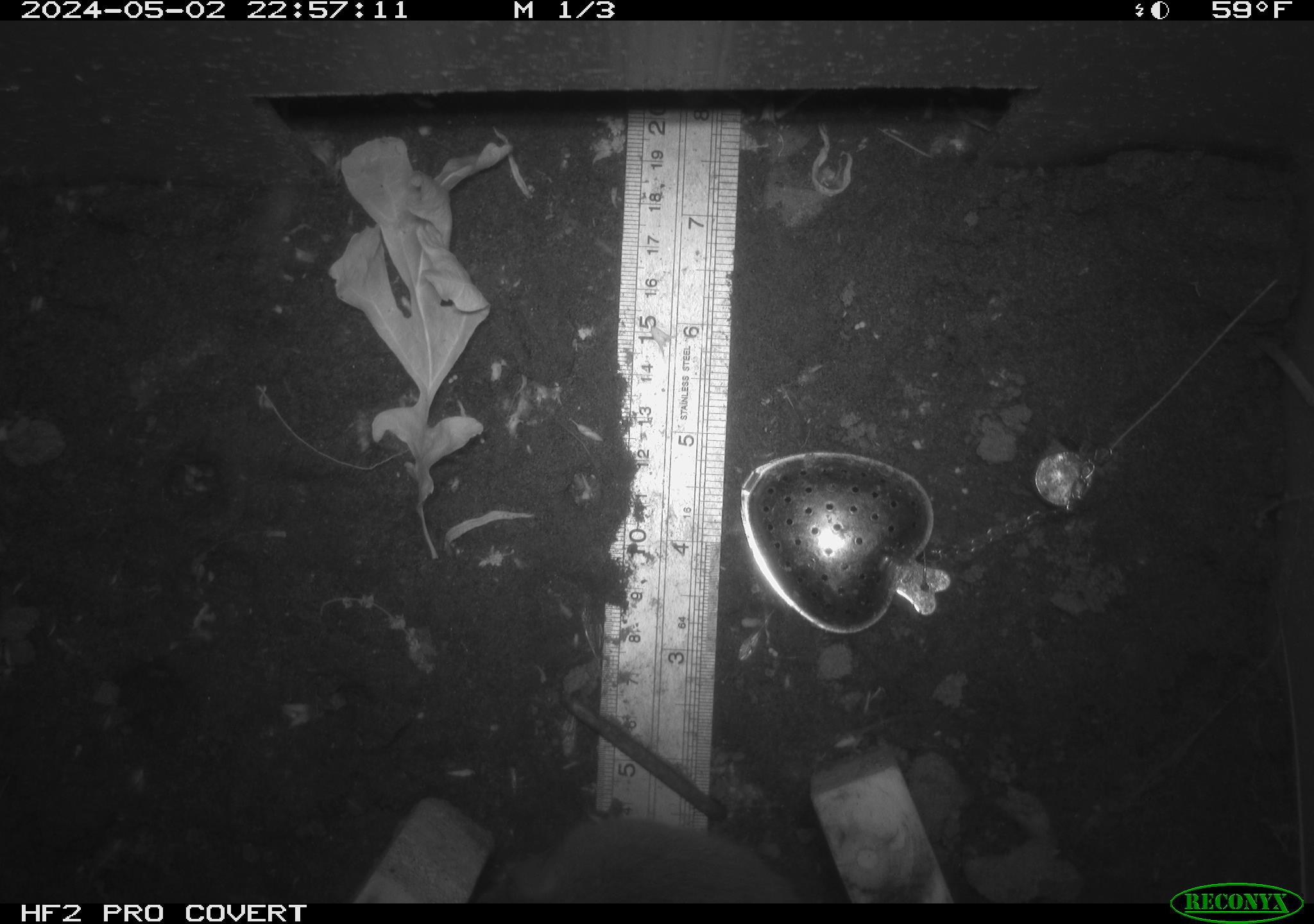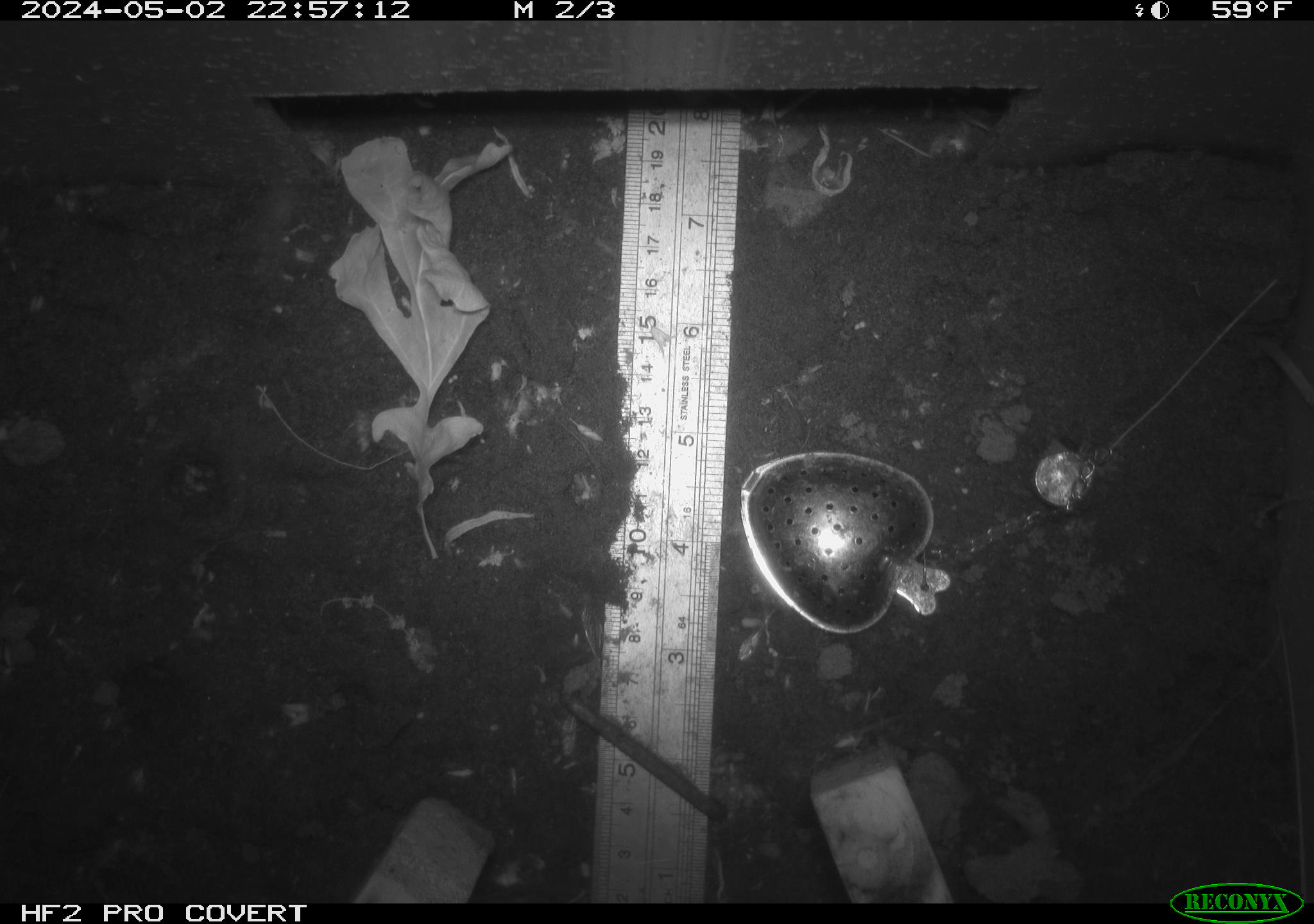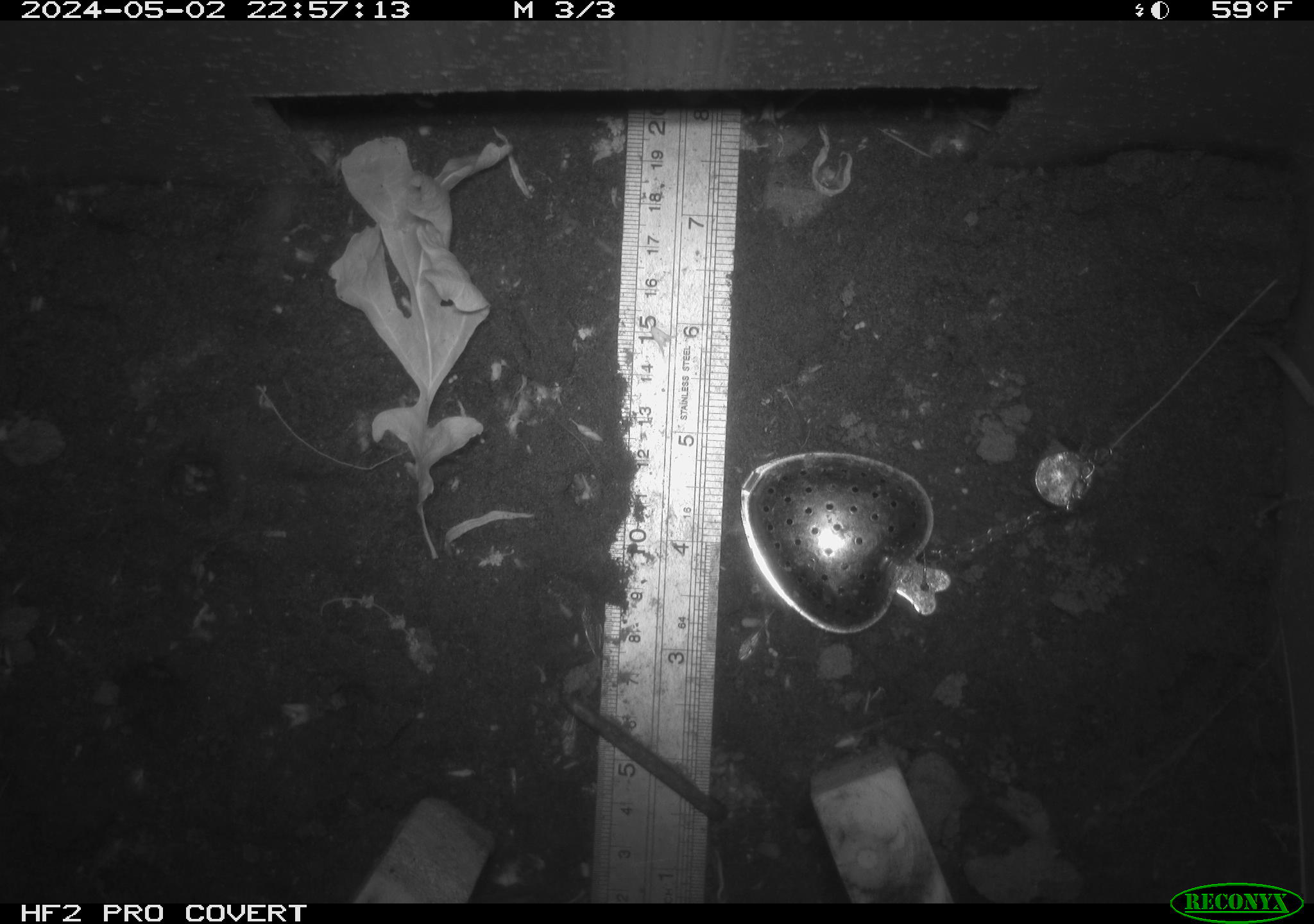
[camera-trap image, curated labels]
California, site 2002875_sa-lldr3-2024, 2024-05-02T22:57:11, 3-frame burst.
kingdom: Animalia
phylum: Chordata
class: Mammalia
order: Rodentia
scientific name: Rodentia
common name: rodent